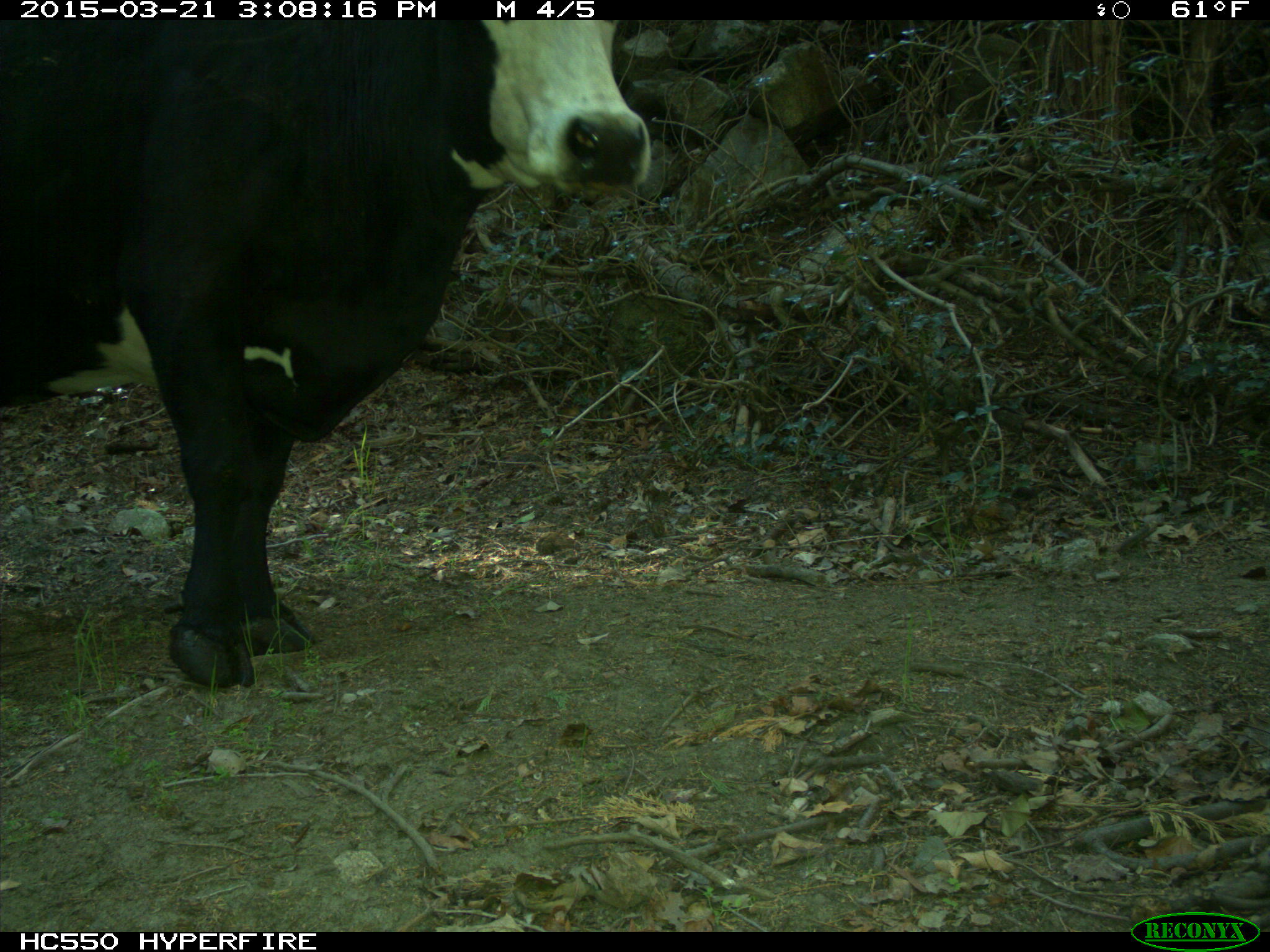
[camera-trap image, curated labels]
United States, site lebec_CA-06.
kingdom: Animalia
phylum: Chordata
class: Mammalia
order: Artiodactyla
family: Bovidae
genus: Bos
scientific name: Bos taurus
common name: domestic cow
Bos taurus (domestic cow).